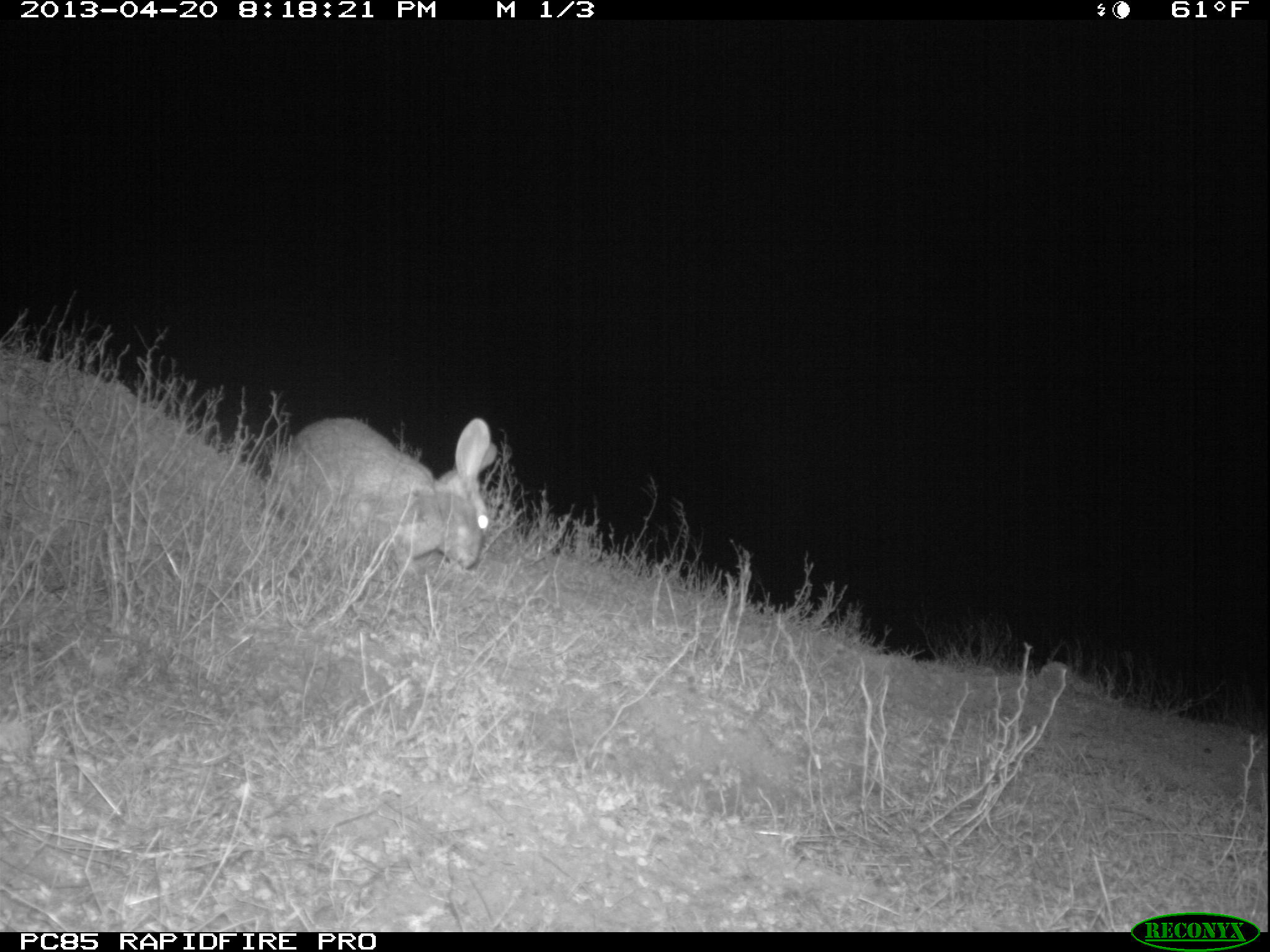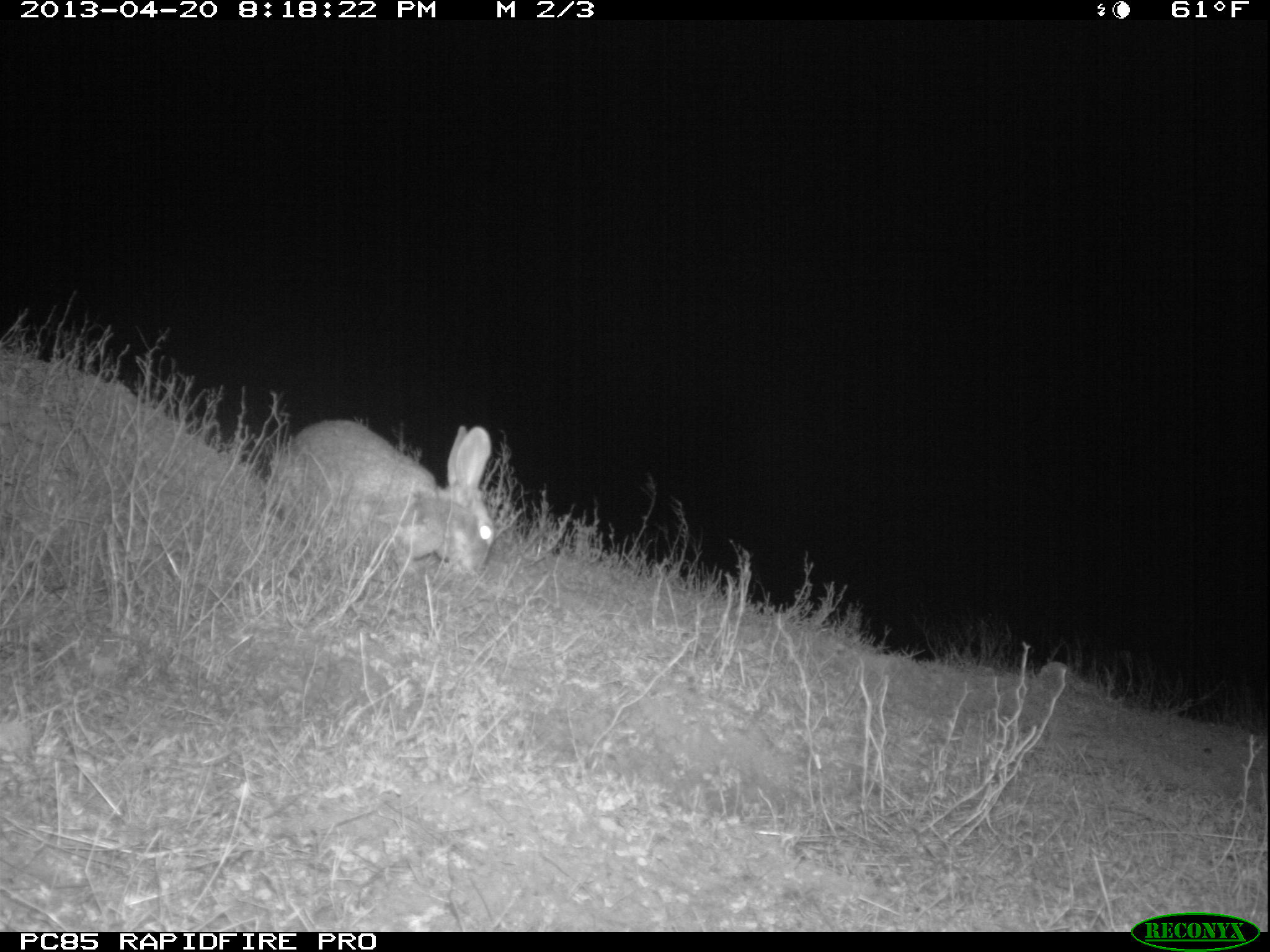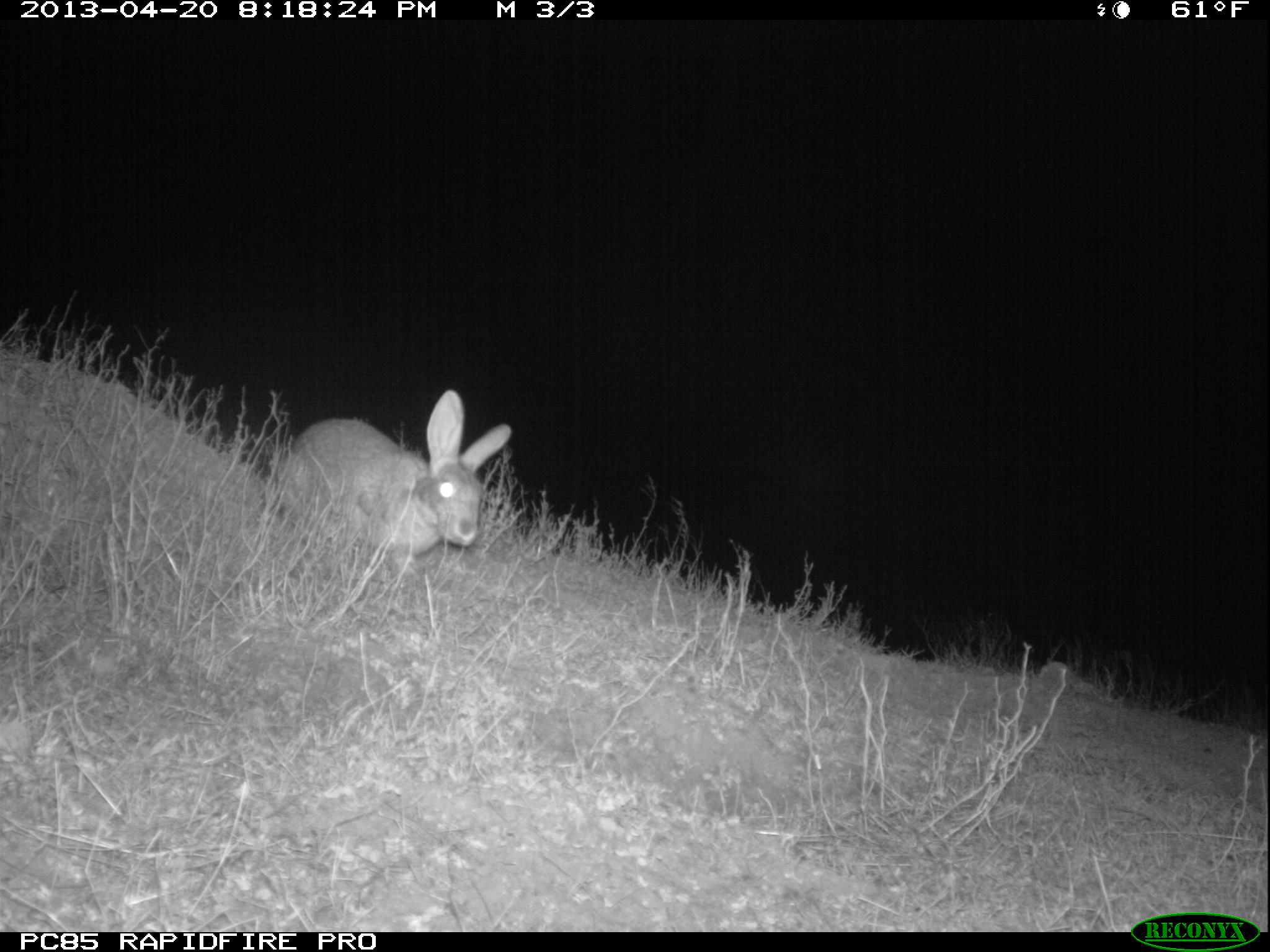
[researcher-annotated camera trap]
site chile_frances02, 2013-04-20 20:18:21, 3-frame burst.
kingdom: Animalia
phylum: Chordata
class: Mammalia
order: Lagomorpha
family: Leporidae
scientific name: Leporidae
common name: rabbits and hares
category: rabbit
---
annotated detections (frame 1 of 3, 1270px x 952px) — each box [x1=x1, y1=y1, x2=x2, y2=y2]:
rabbit: [x1=262, y1=415, x2=498, y2=589]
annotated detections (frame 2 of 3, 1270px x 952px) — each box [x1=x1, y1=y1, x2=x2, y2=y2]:
rabbit: [x1=261, y1=418, x2=497, y2=590]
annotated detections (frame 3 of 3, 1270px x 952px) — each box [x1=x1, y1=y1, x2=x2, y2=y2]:
rabbit: [x1=266, y1=390, x2=512, y2=581]